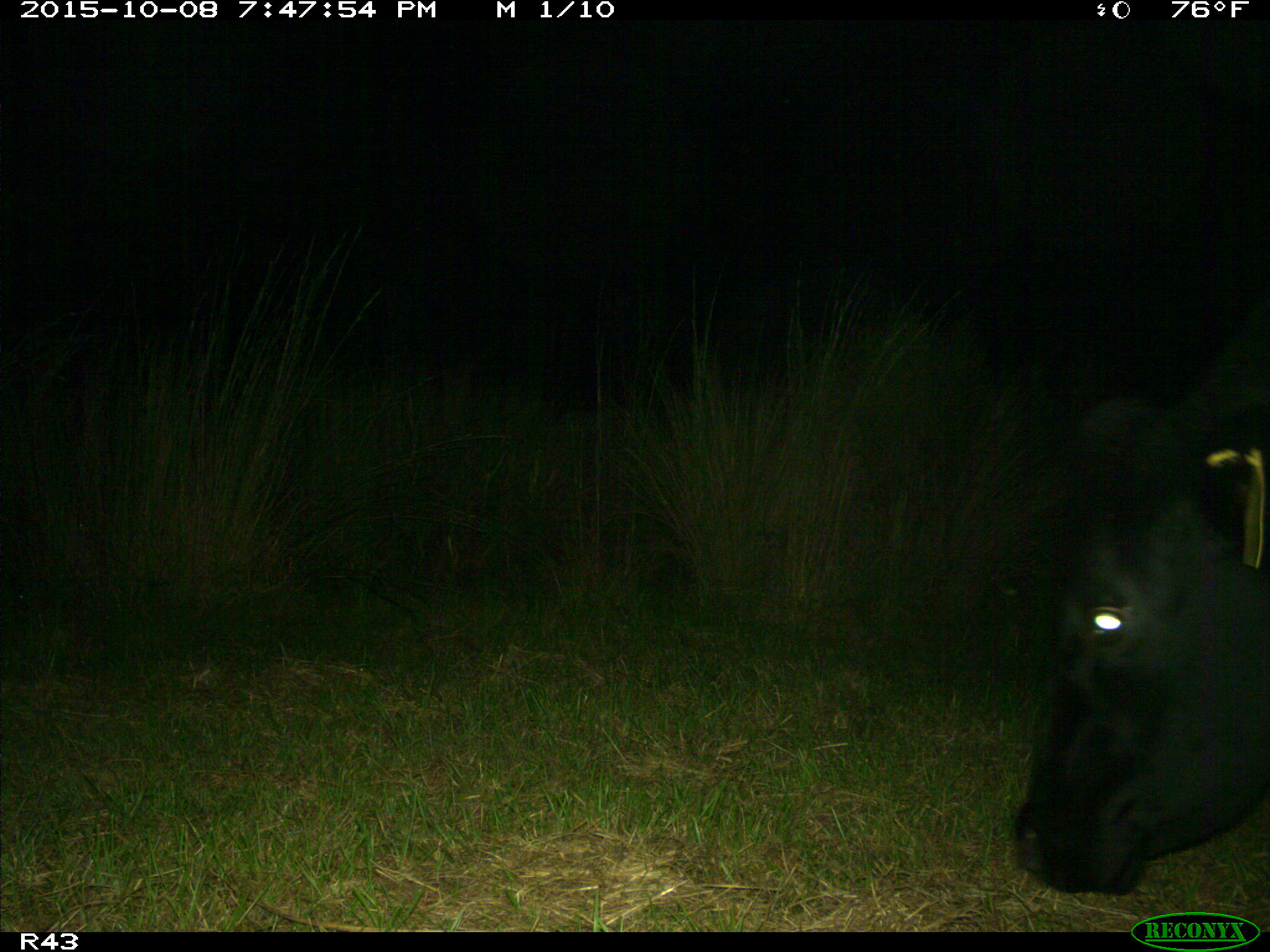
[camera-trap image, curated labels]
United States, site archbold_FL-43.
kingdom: Animalia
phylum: Chordata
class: Mammalia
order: Artiodactyla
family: Bovidae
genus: Bos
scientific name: Bos taurus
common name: domestic cow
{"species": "Bos taurus (domestic cow)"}